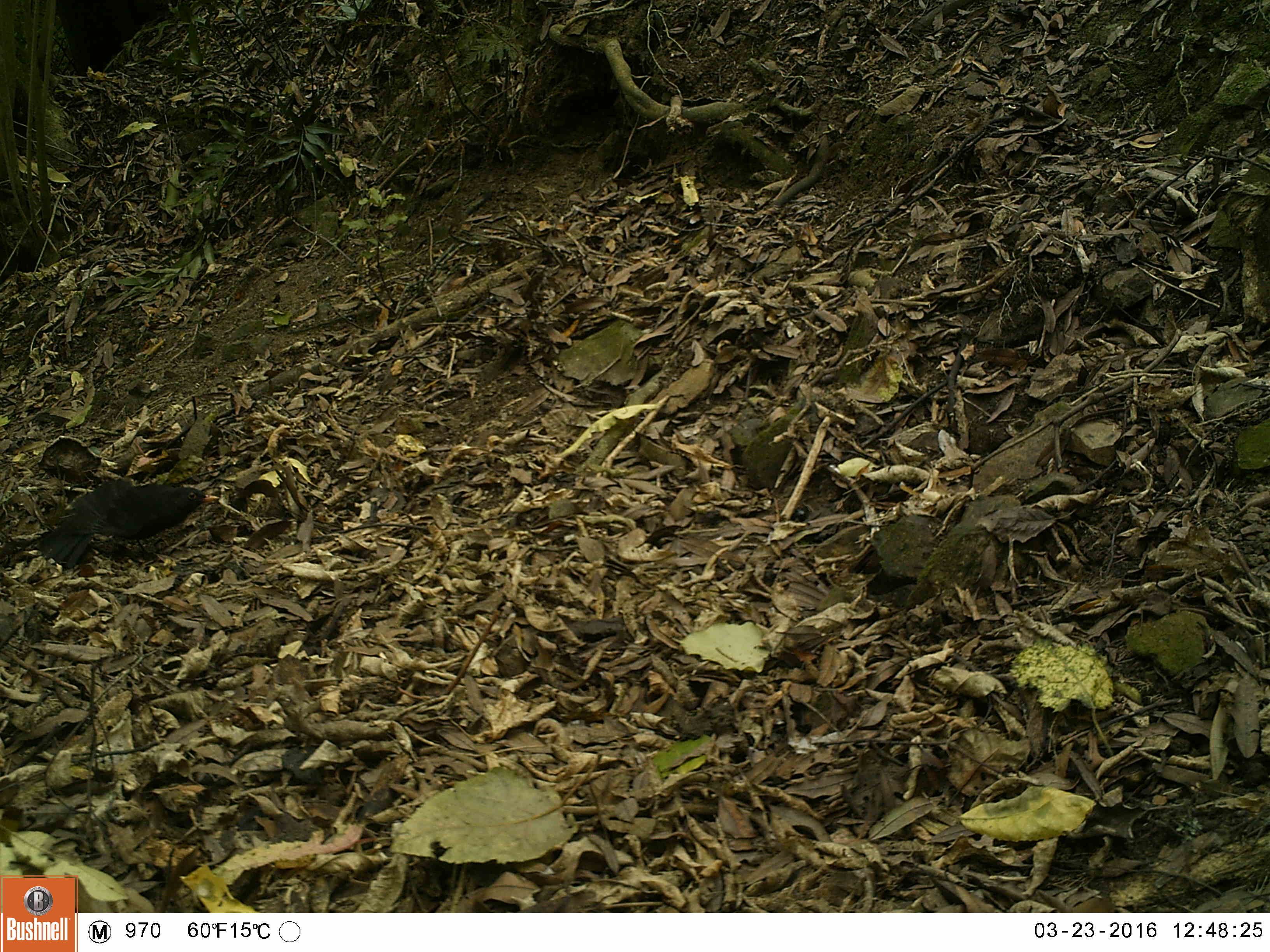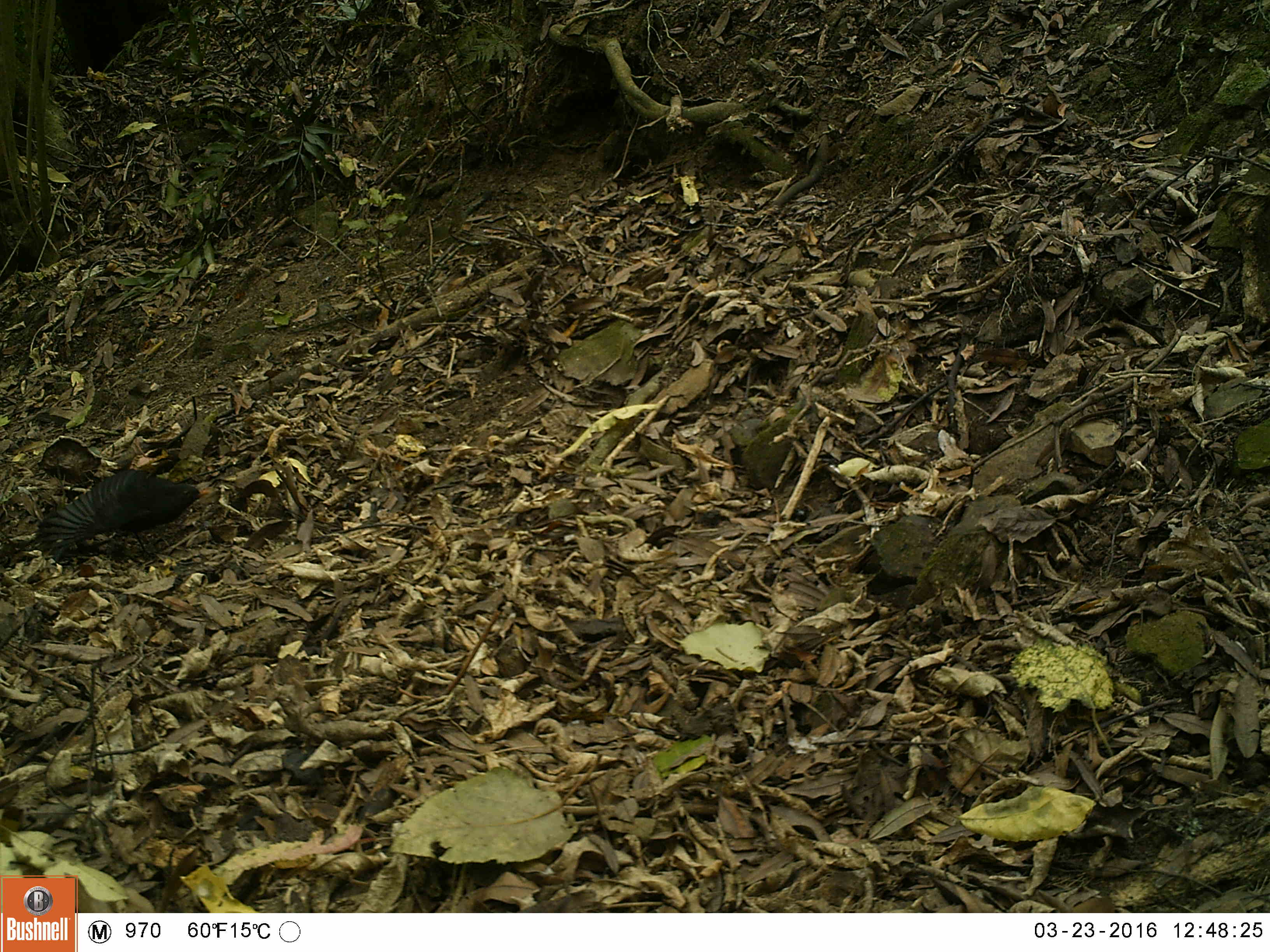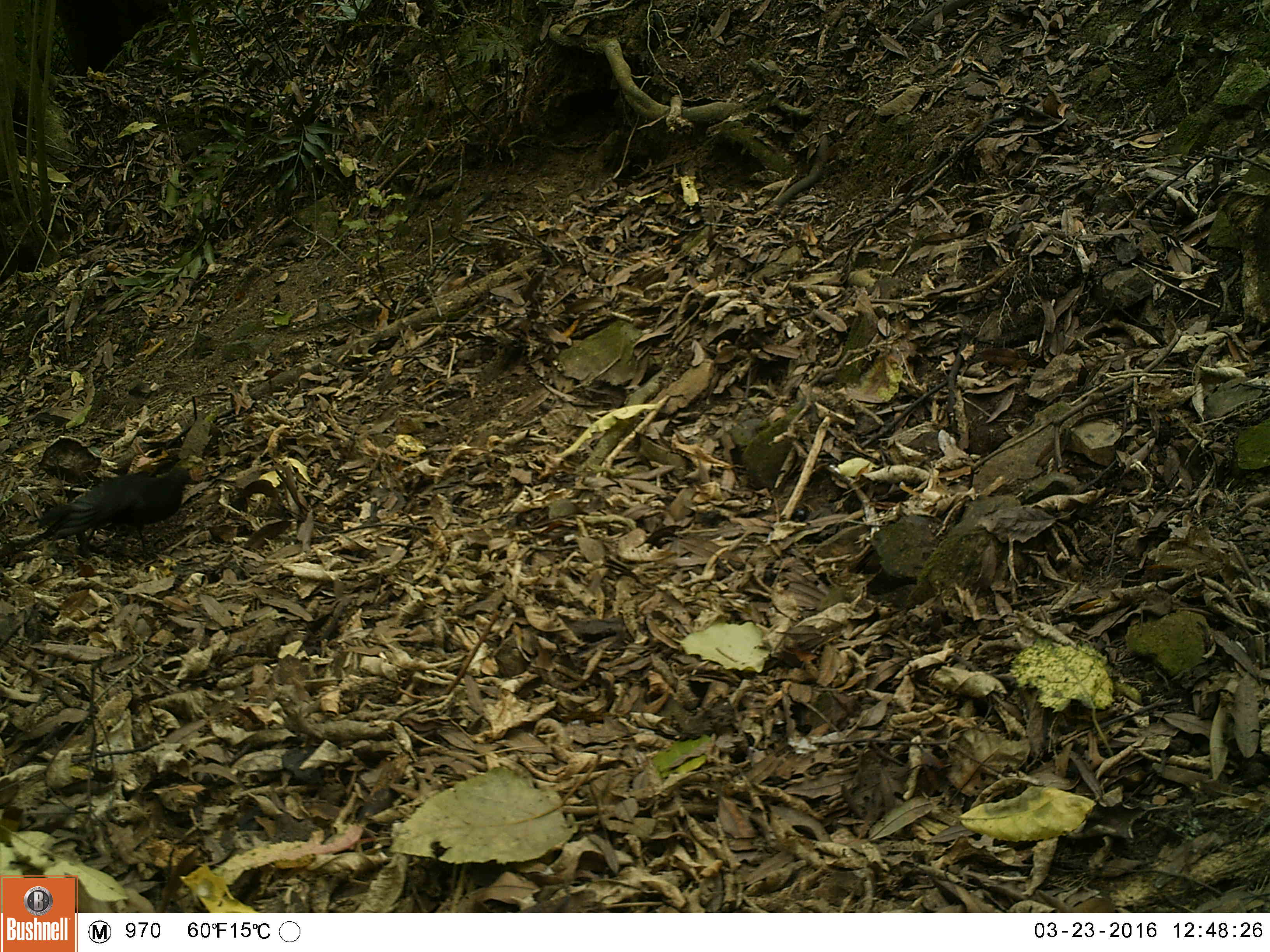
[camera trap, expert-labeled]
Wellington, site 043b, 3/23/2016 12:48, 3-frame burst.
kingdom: Animalia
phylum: Chordata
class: Aves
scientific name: Aves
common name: bird